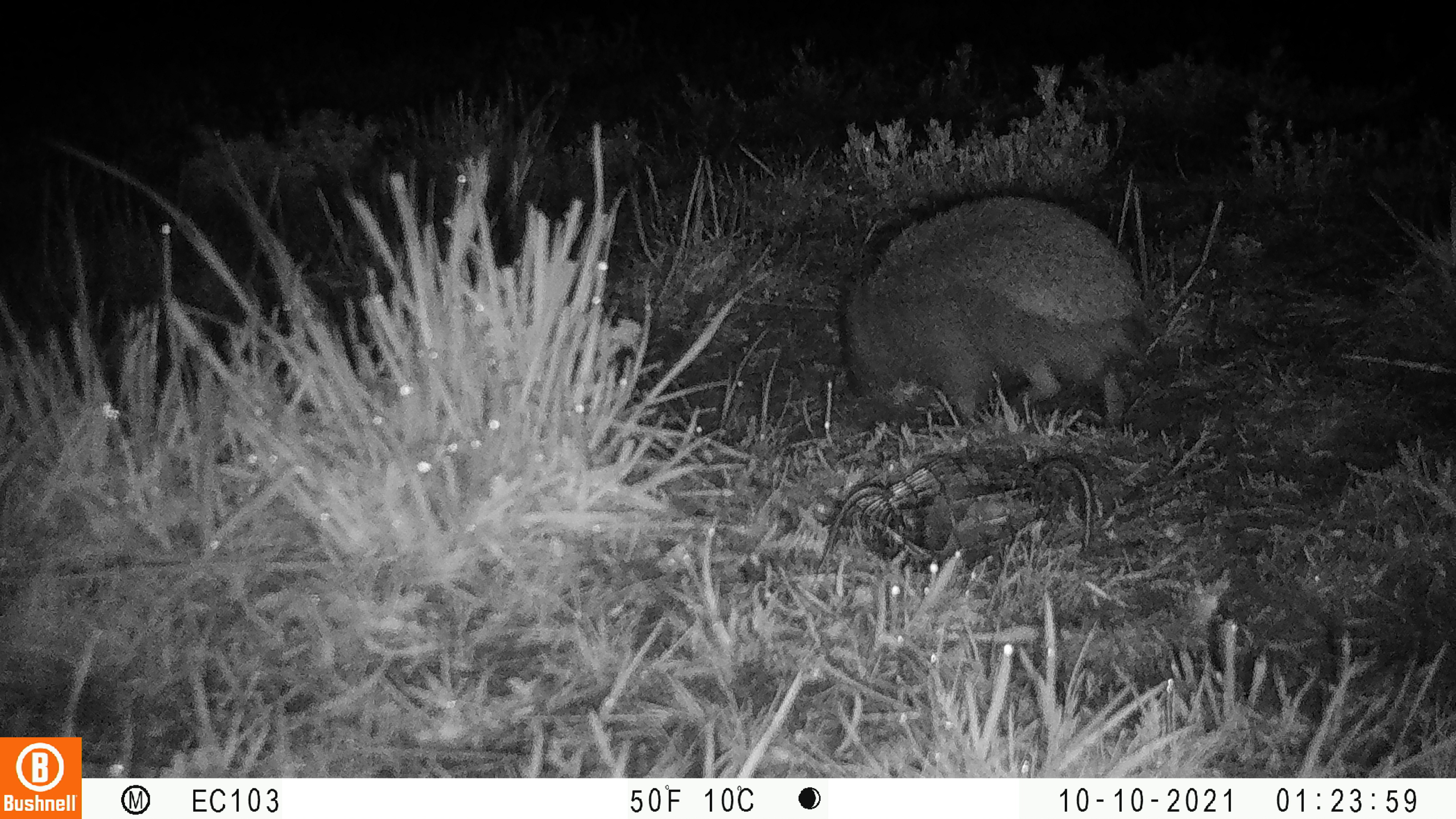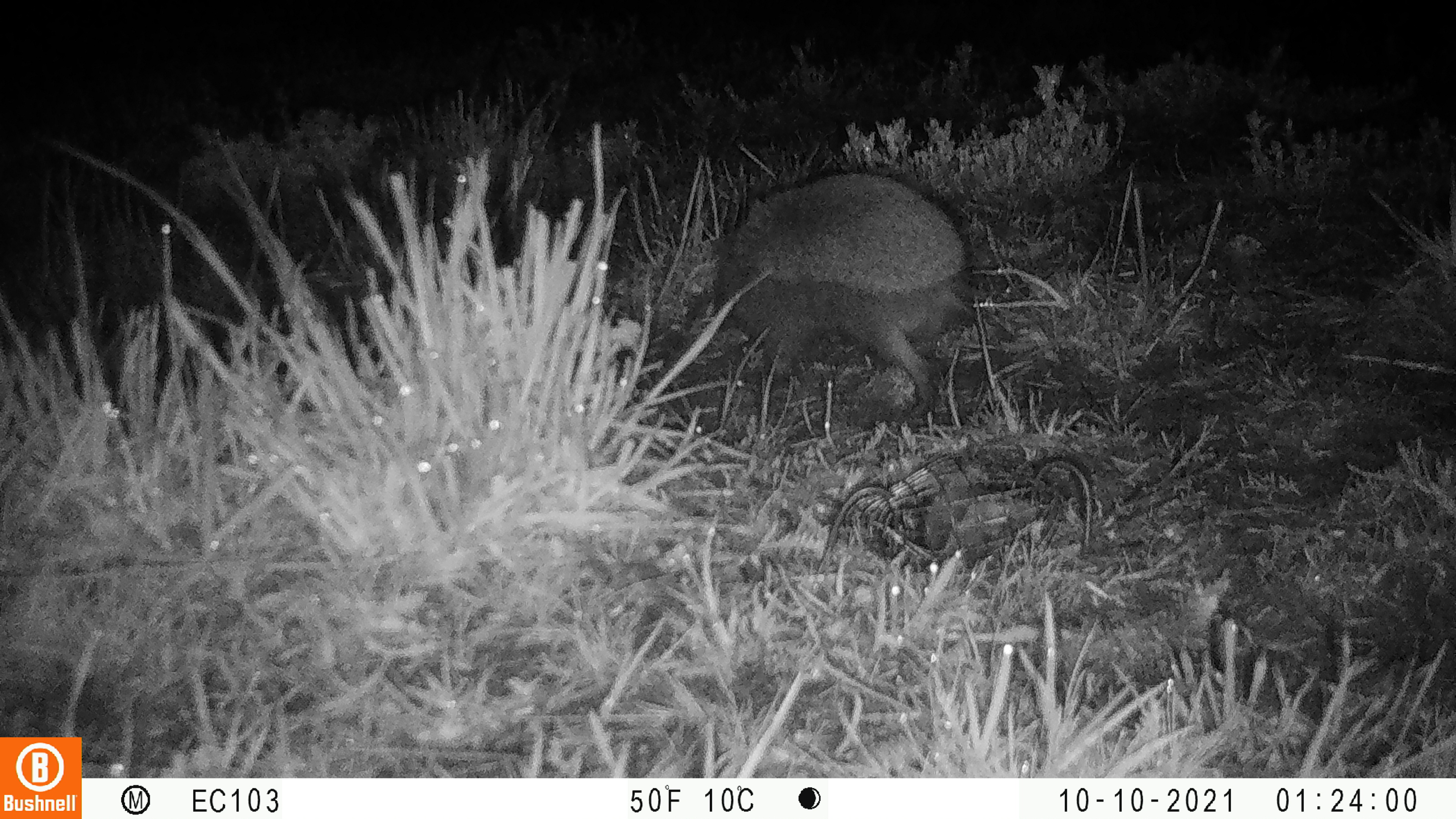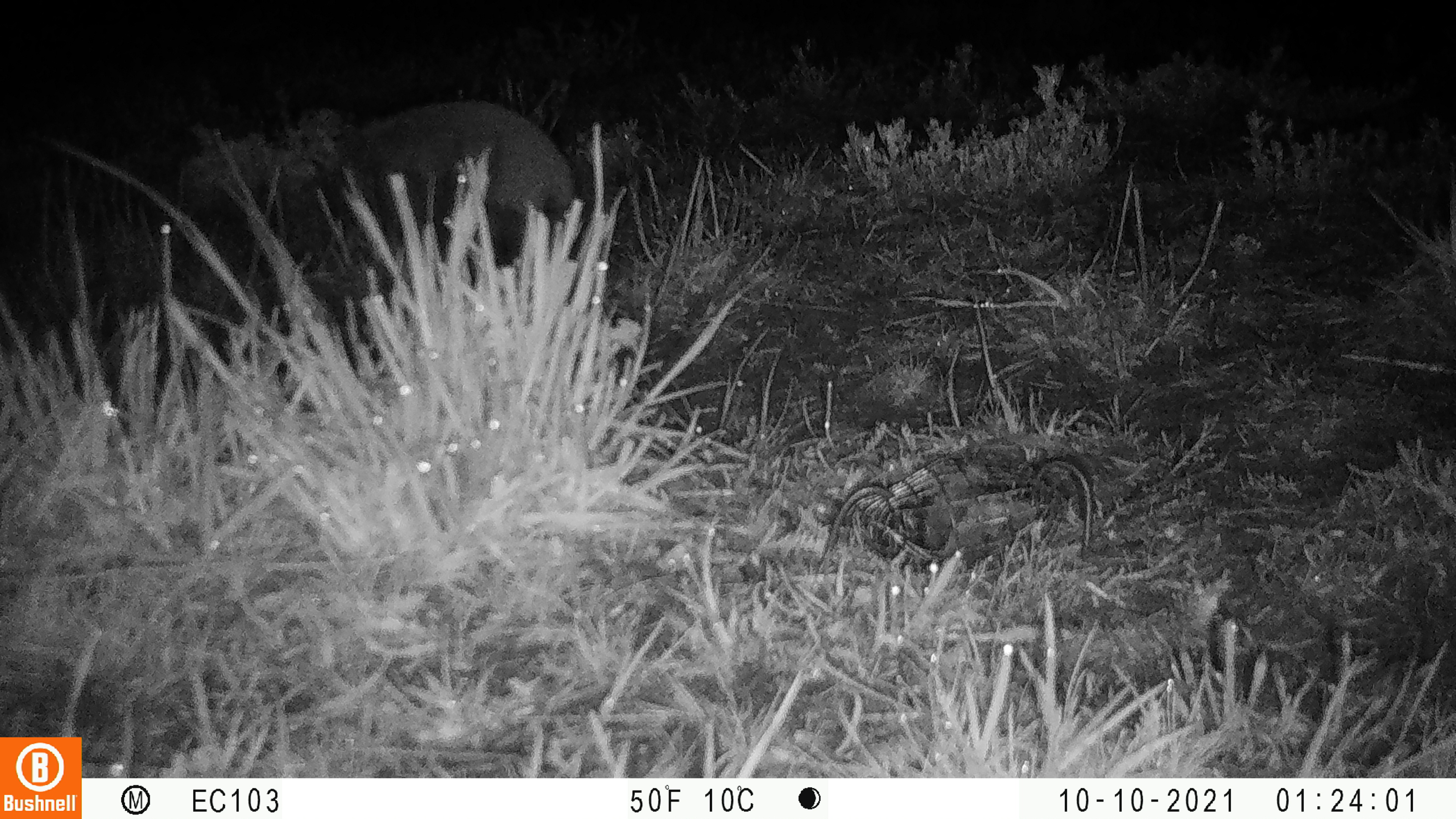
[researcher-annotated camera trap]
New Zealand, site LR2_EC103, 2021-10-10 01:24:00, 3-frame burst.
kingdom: Animalia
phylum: Chordata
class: Mammalia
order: Eulipotyphla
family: Erinaceidae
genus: Erinaceus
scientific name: Erinaceus europaeus europaeus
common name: european hedgehog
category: hedgehog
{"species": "hedgehog (european hedgehog) (Erinaceus europaeus europaeus)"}